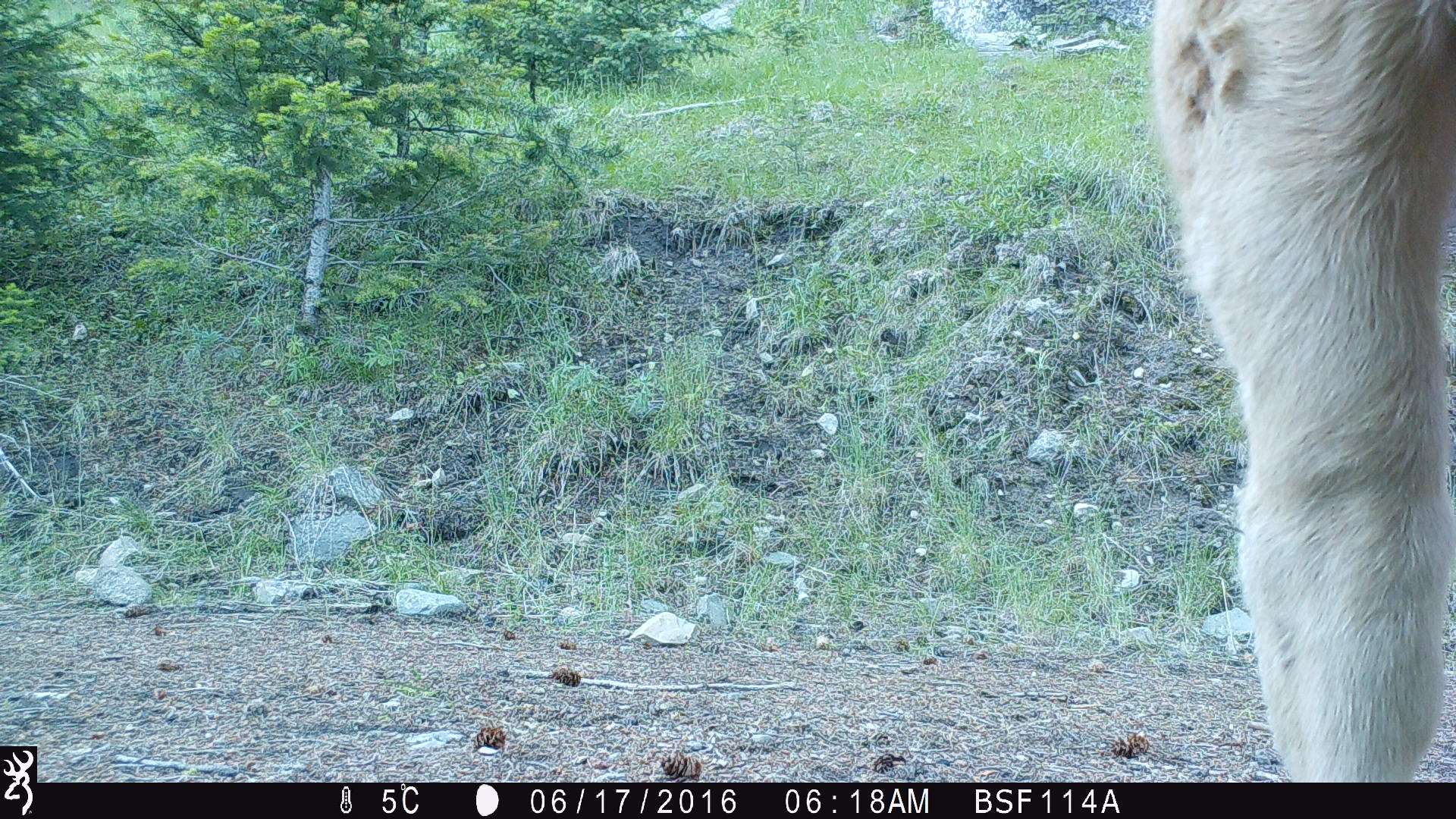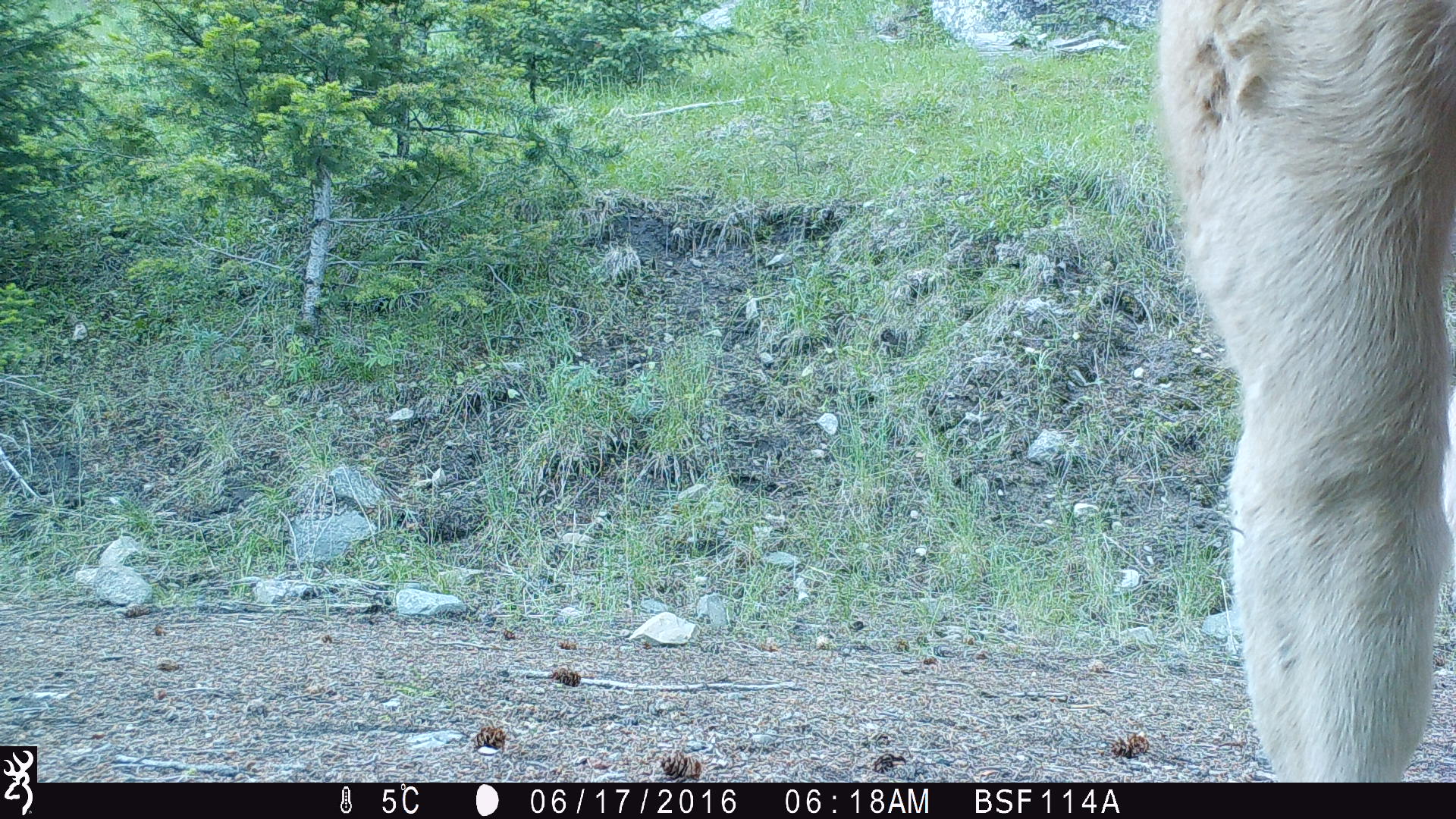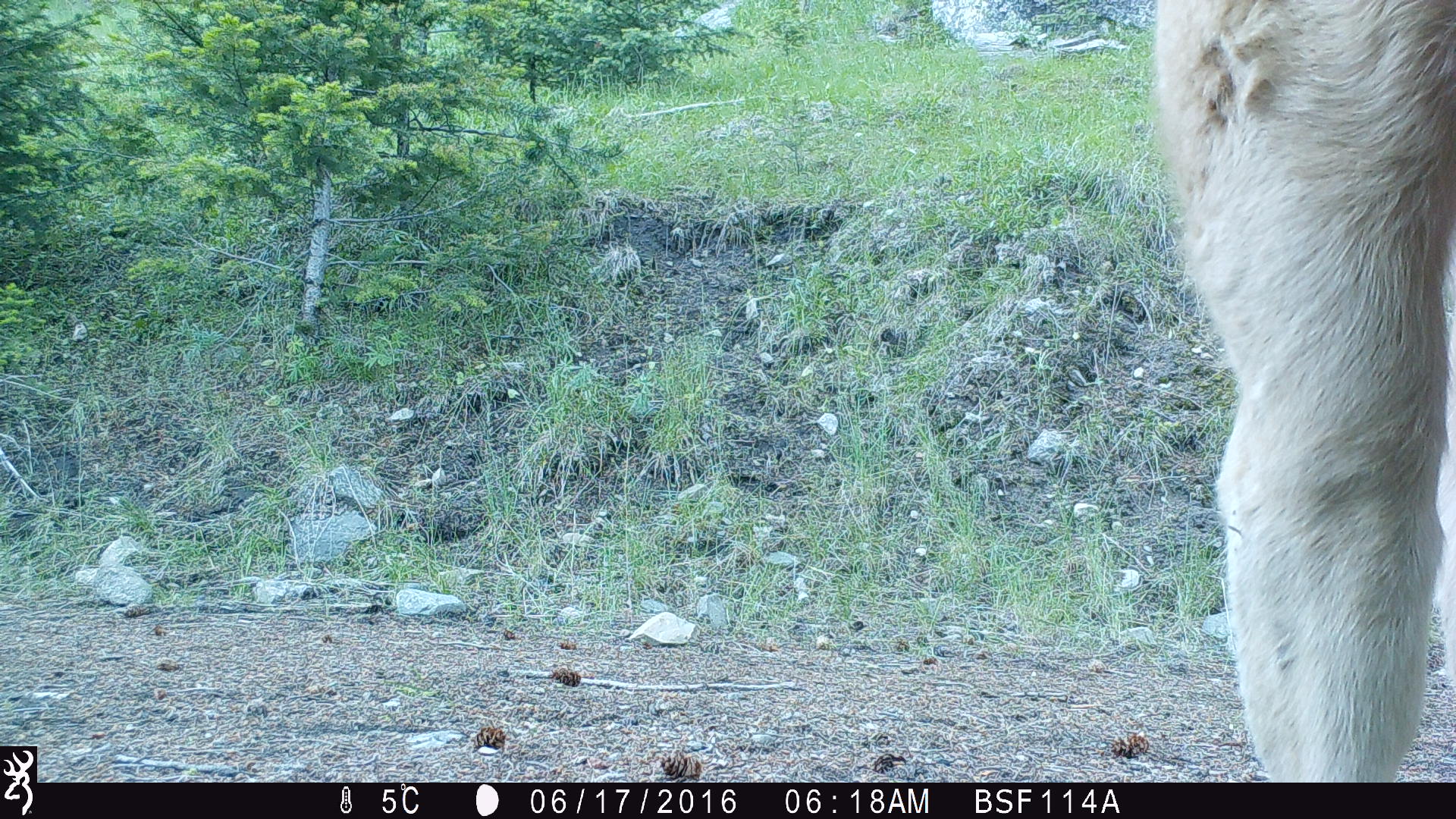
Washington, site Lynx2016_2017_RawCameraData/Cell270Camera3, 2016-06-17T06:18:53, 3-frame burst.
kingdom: Animalia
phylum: Chordata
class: Mammalia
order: Artiodactyla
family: Bovidae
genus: Bos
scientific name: Bos taurus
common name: domestic cattle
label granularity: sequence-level